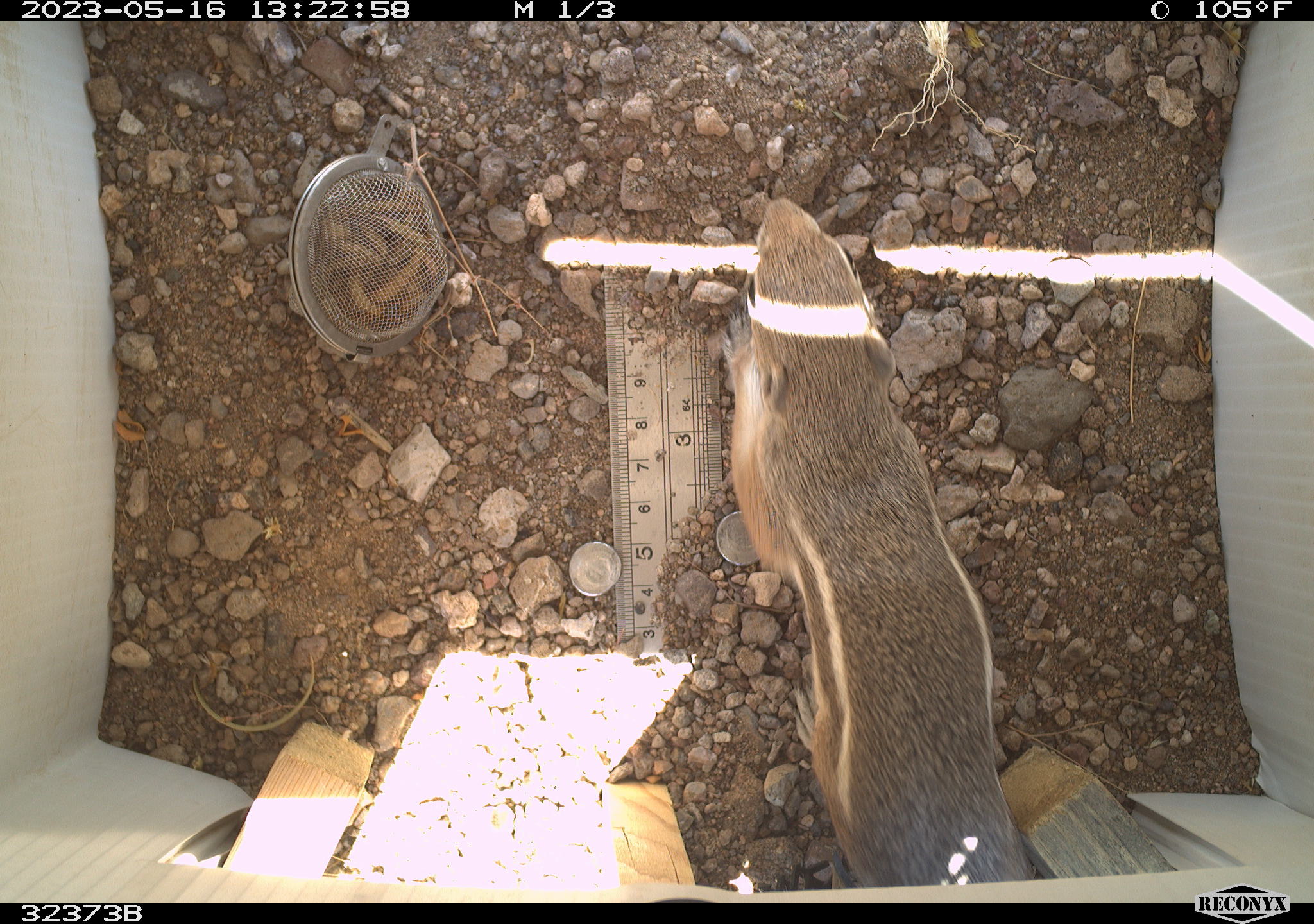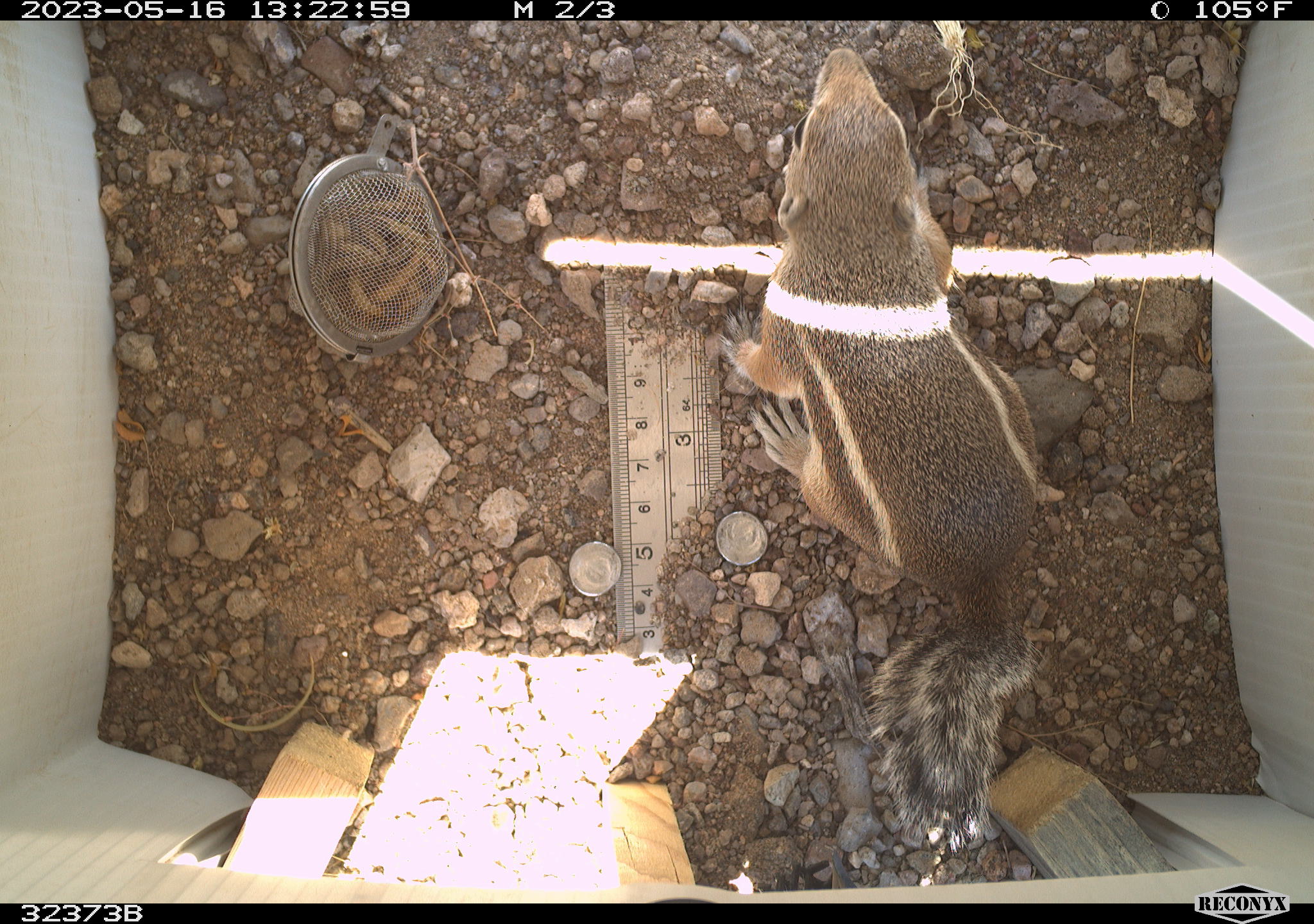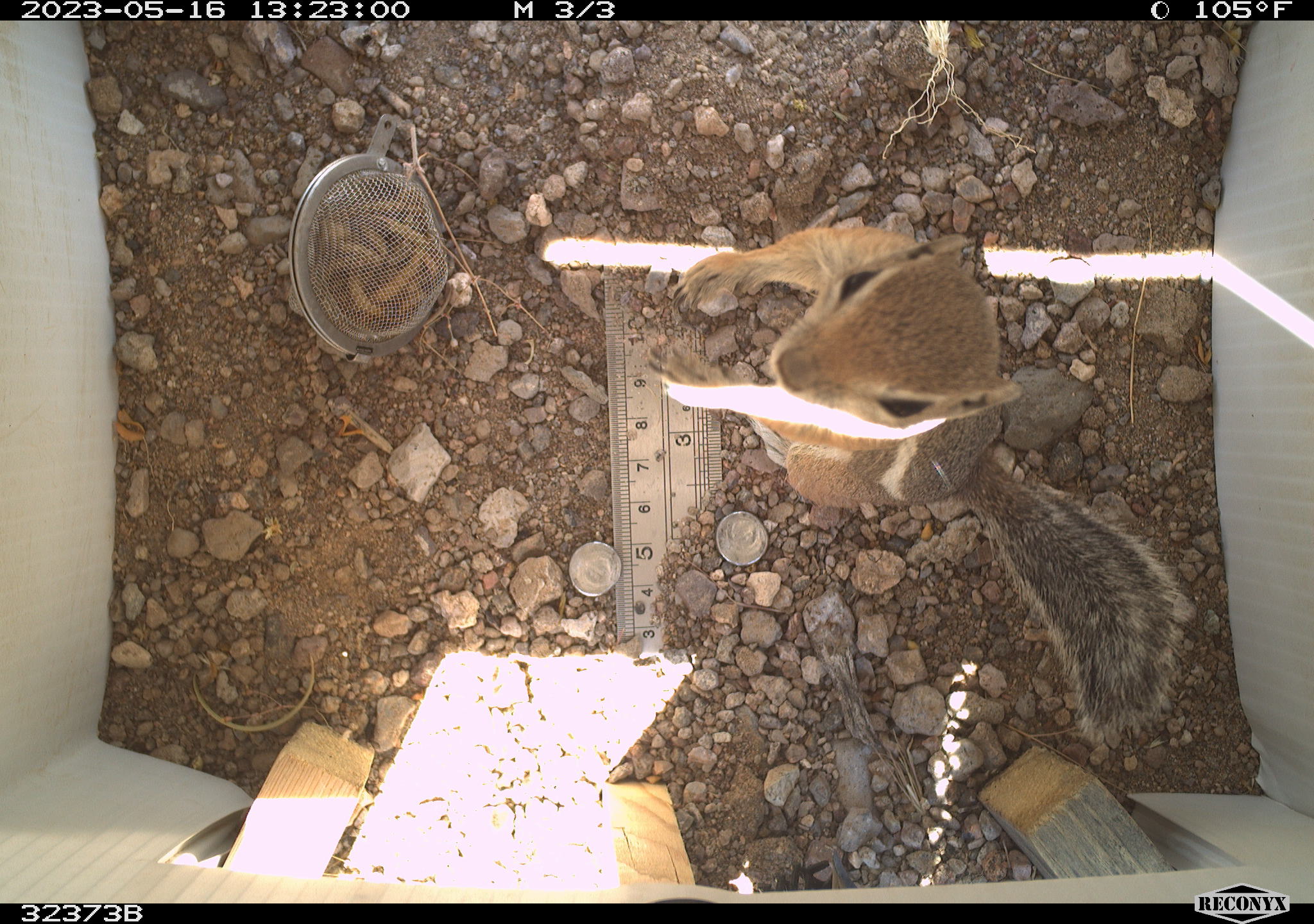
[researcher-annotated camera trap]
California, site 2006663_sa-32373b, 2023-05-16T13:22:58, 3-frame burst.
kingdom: Animalia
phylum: Chordata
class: Mammalia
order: Rodentia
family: Sciuridae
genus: Ammospermophilus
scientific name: Ammospermophilus leucurus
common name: white-tailed antelope squirrel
White-tailed antelope squirrel (Ammospermophilus leucurus).